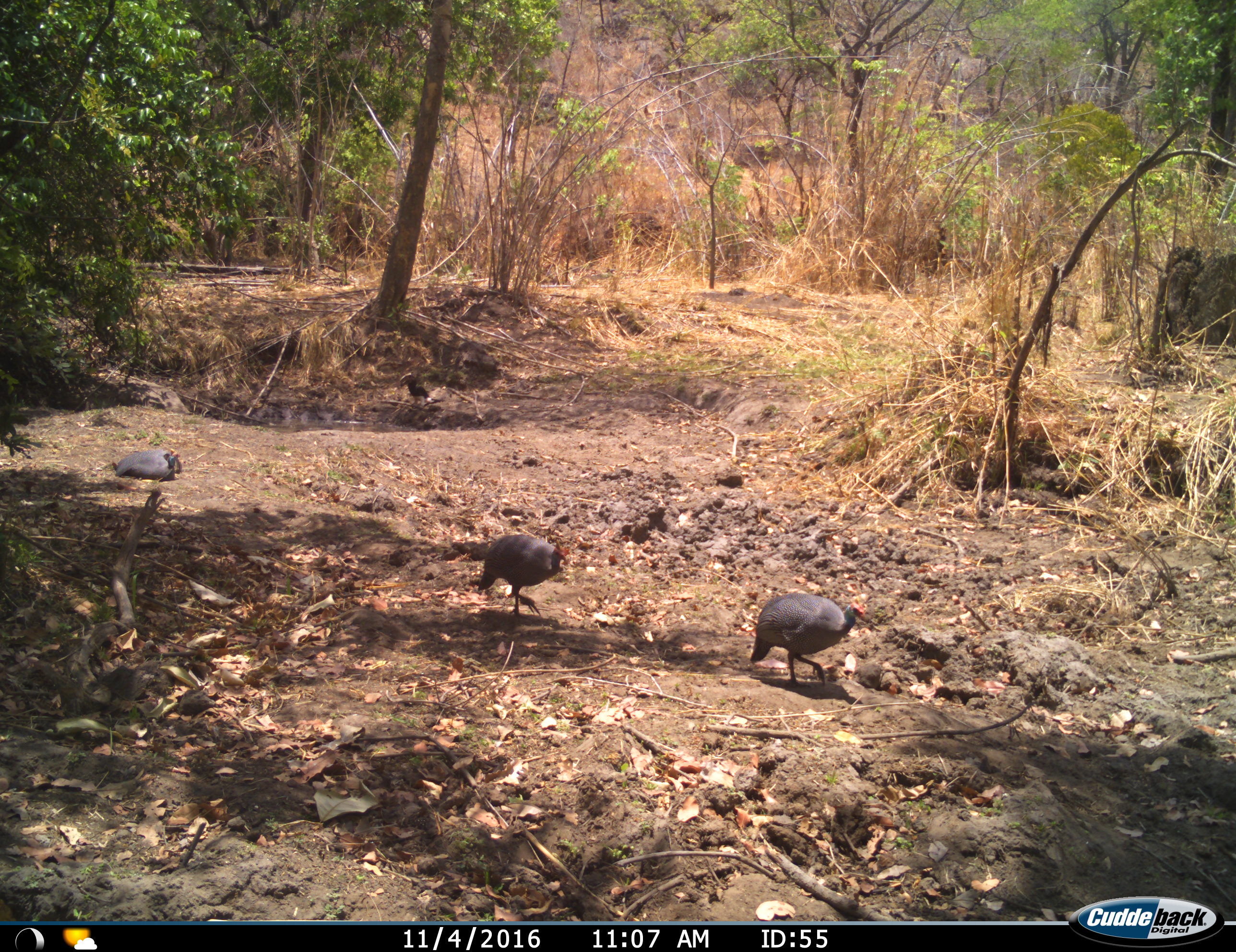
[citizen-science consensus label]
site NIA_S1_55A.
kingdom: Animalia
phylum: Chordata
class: Aves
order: Galliformes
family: Numididae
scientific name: Numididae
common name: guineafowl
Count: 3.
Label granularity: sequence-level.